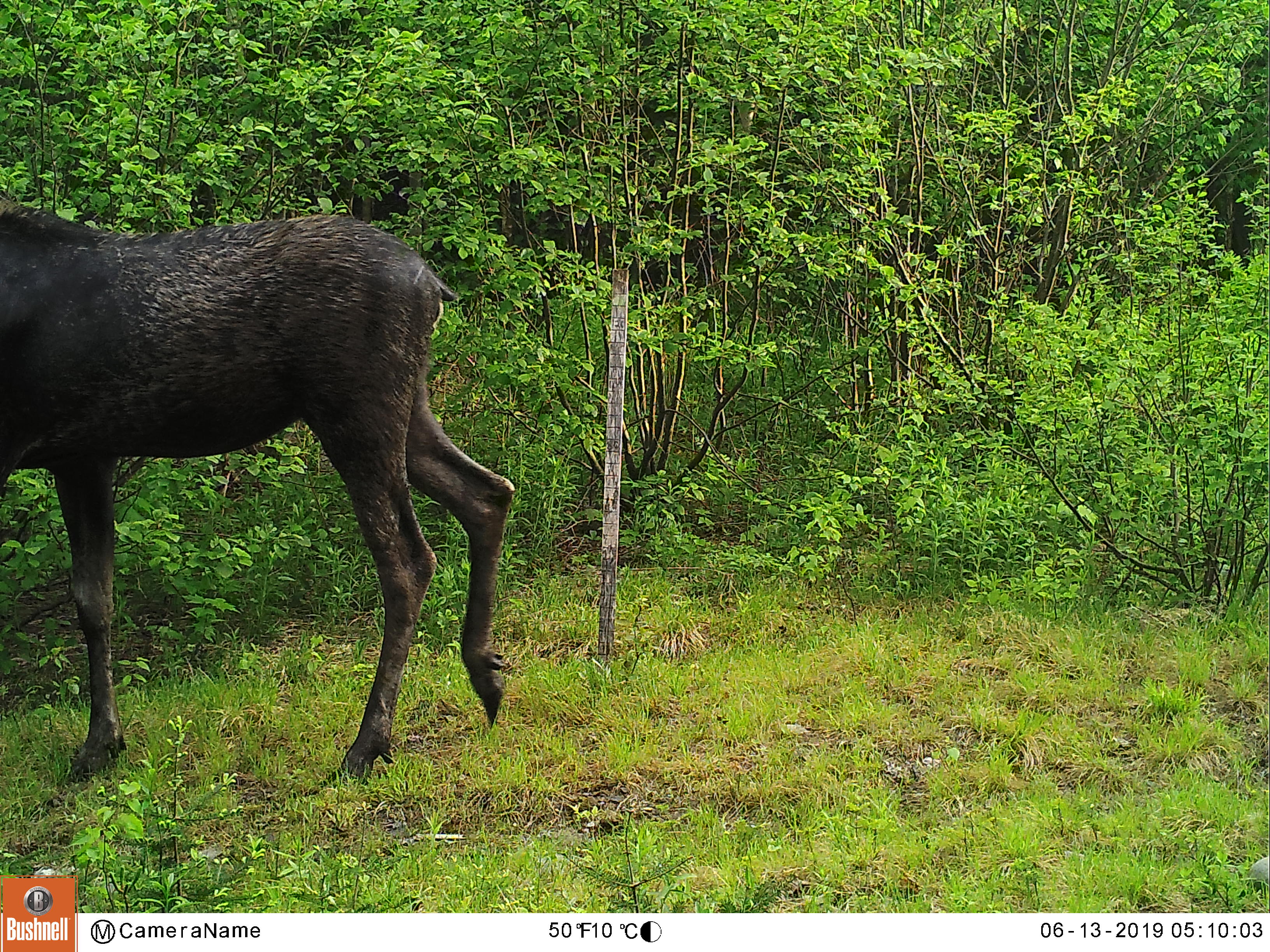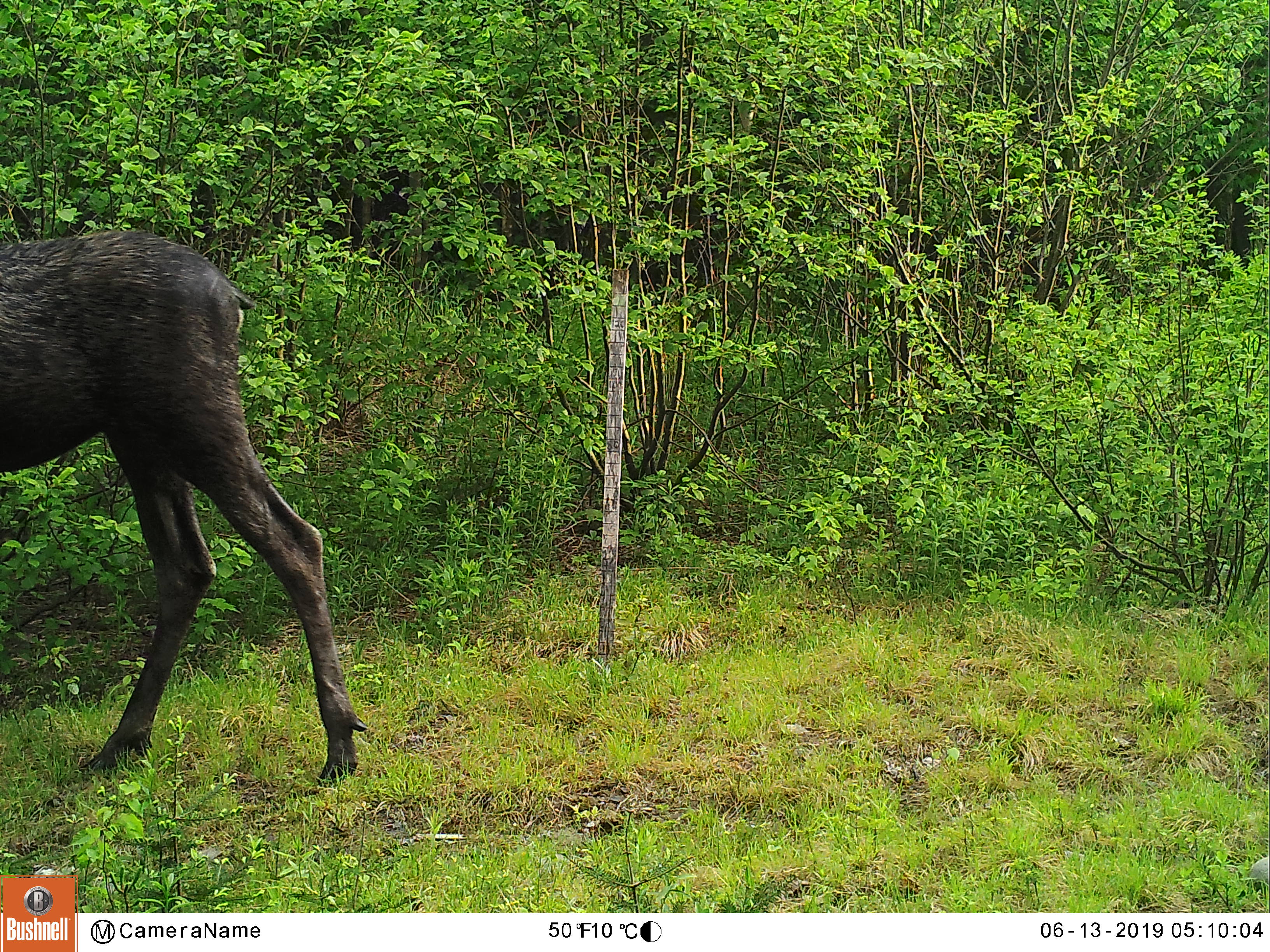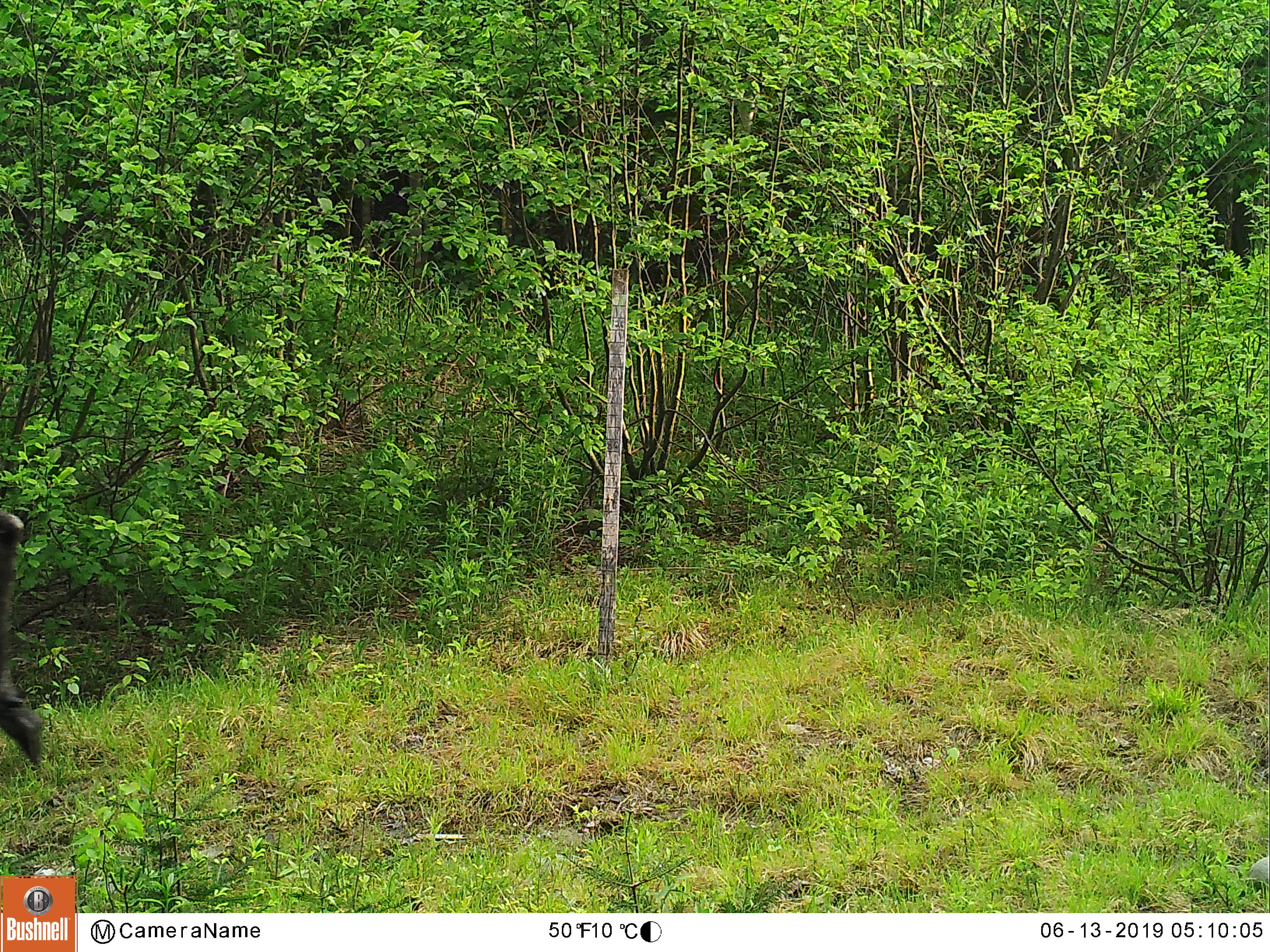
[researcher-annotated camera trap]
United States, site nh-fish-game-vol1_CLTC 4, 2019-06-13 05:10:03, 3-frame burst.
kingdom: Animalia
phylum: Chordata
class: Mammalia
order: Artiodactyla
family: Cervidae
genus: Alces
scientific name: Alces alces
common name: moose